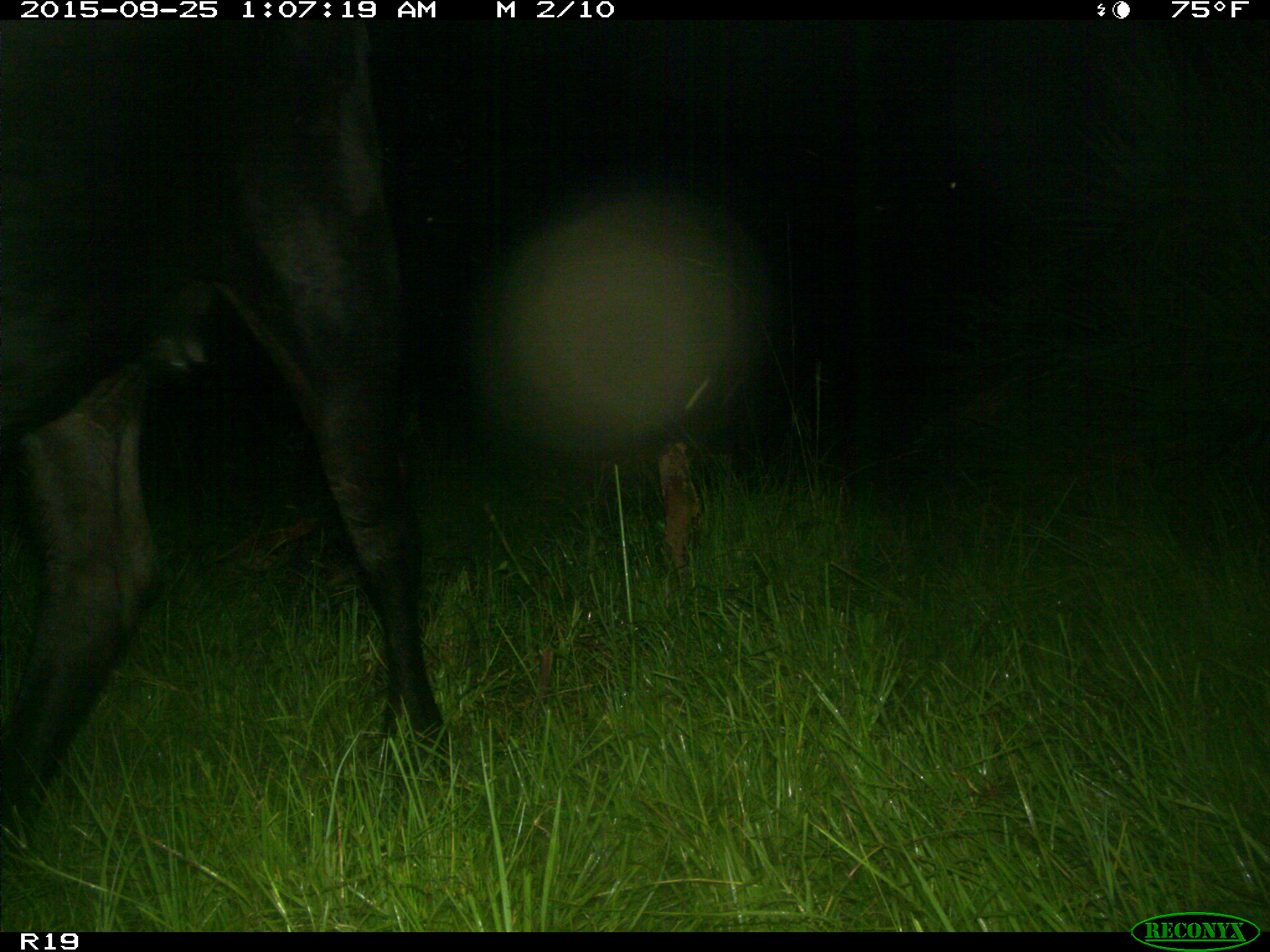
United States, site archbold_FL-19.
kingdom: Animalia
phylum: Chordata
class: Mammalia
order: Artiodactyla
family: Bovidae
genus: Bos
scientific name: Bos taurus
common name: domestic cow